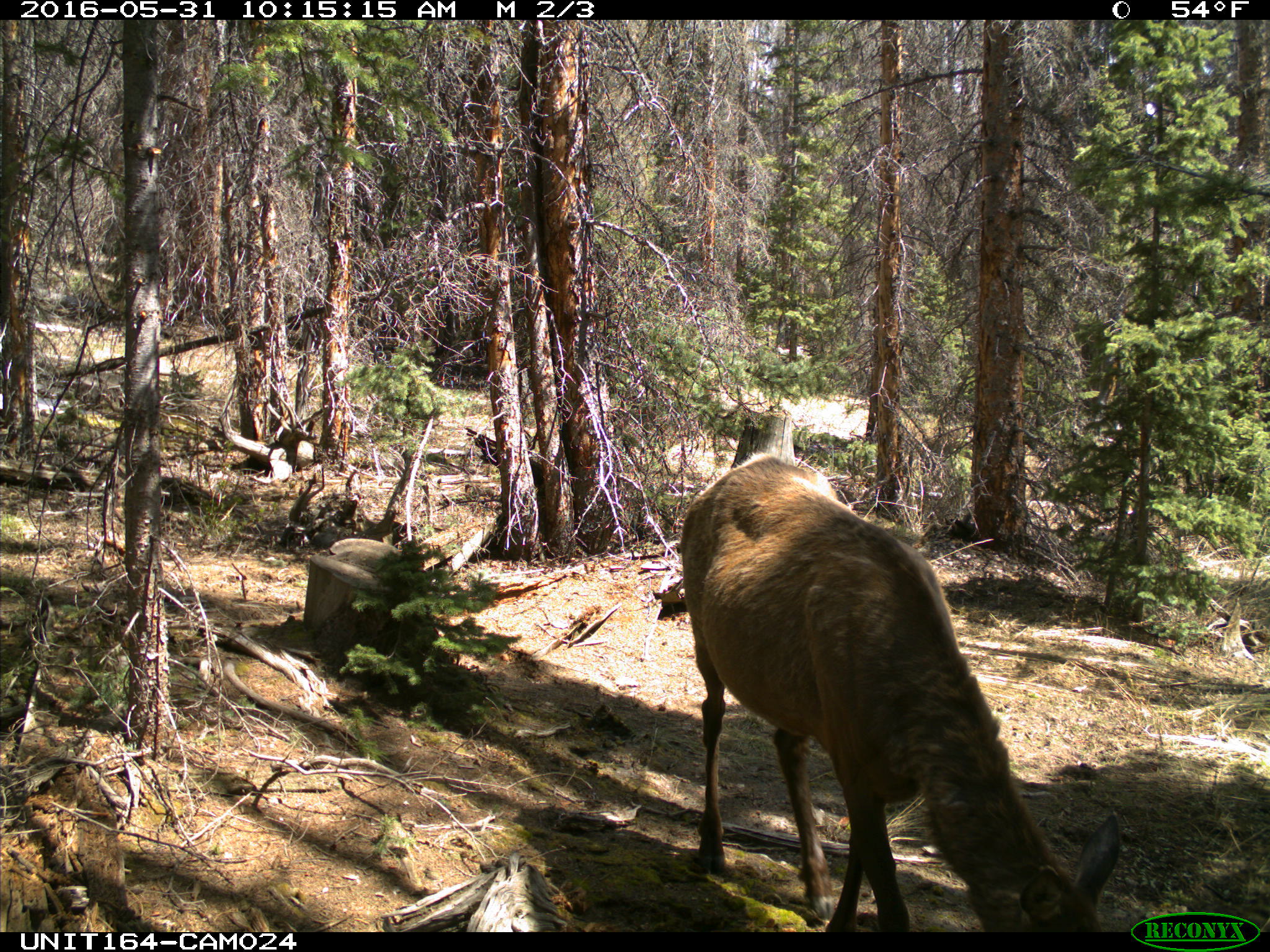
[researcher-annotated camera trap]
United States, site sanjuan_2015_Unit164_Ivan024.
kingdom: Animalia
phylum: Chordata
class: Mammalia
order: Artiodactyla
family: Cervidae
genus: Cervus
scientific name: Cervus elaphus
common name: red deer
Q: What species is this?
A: Cervus elaphus (red deer).